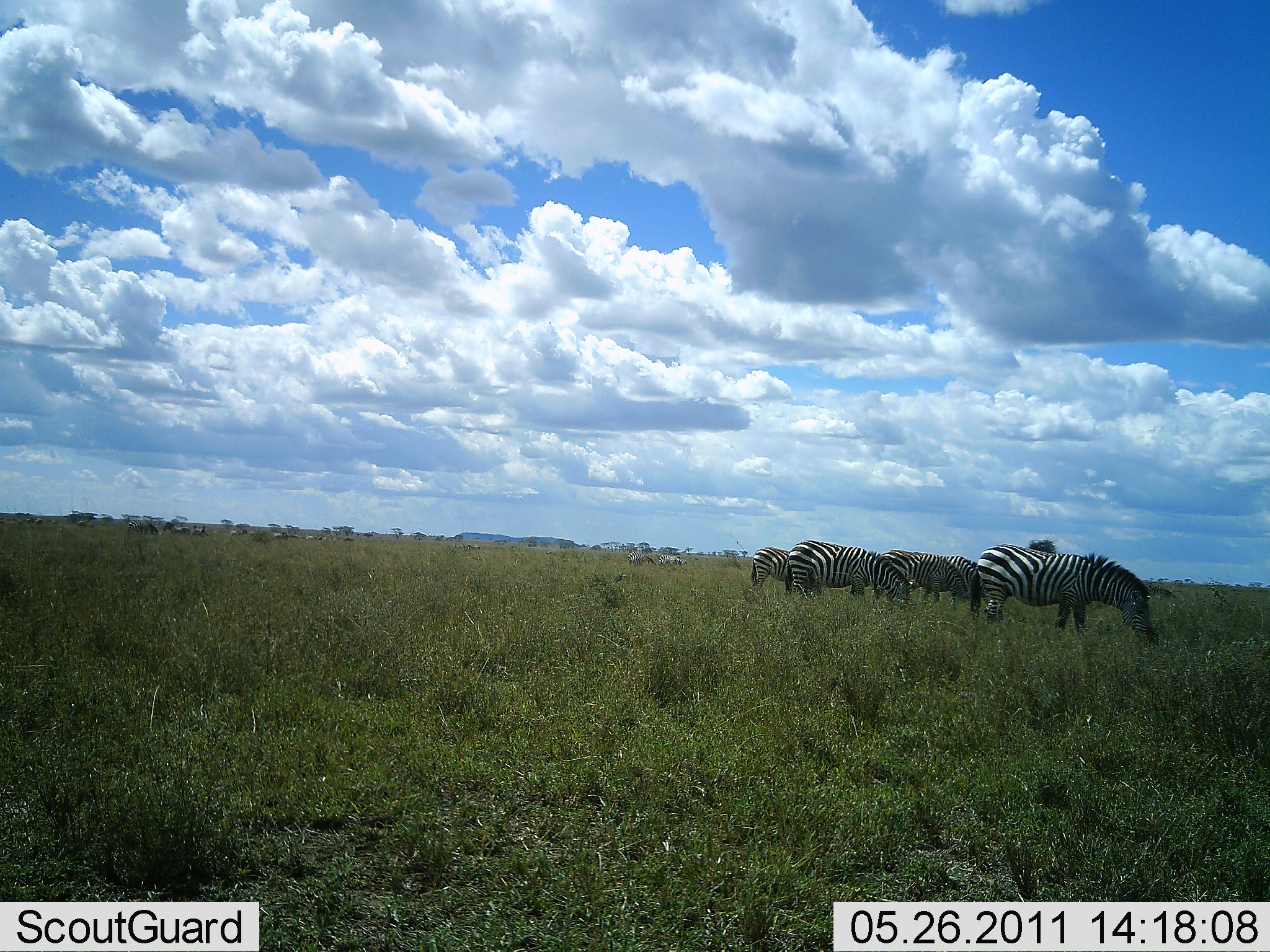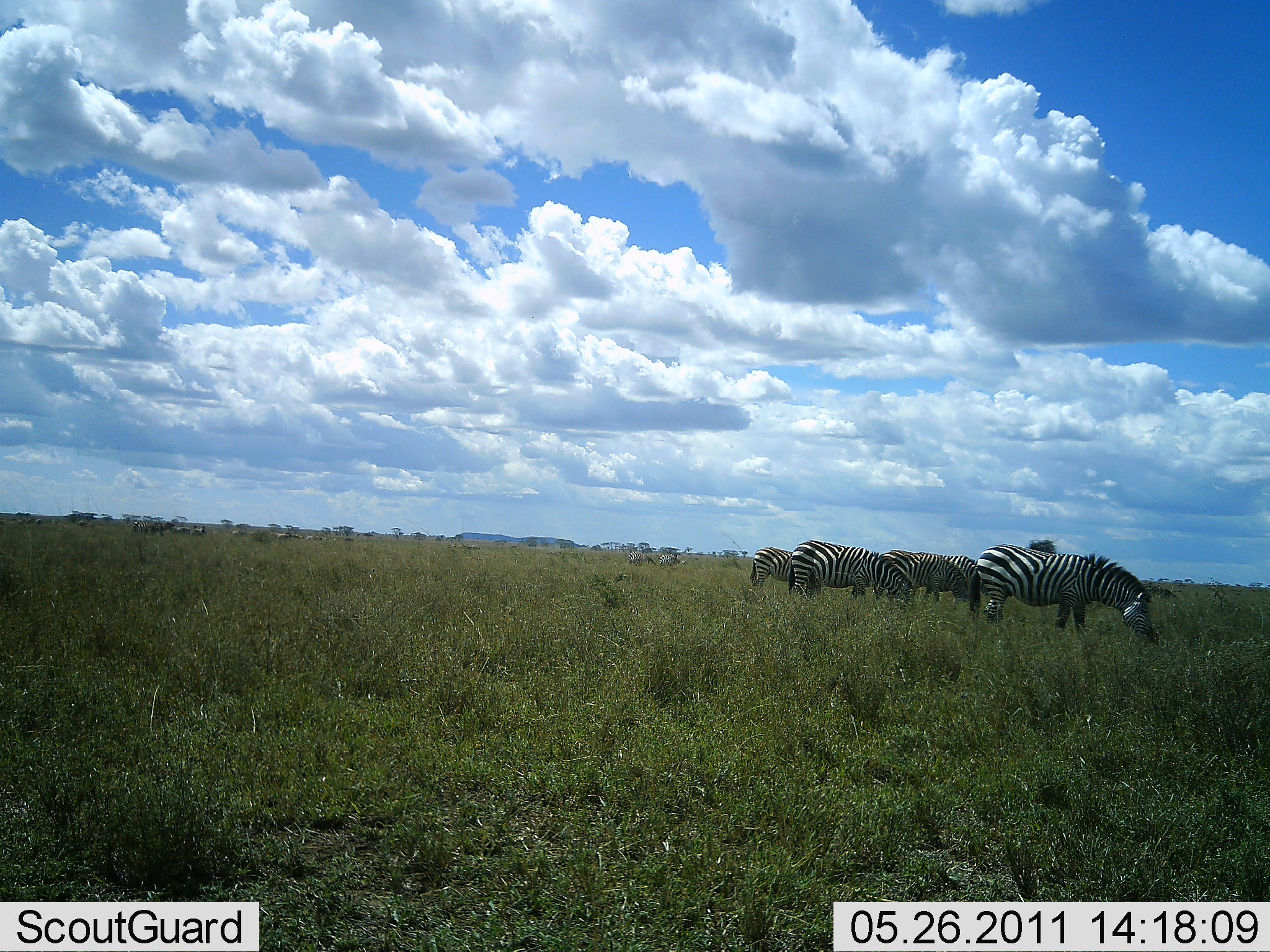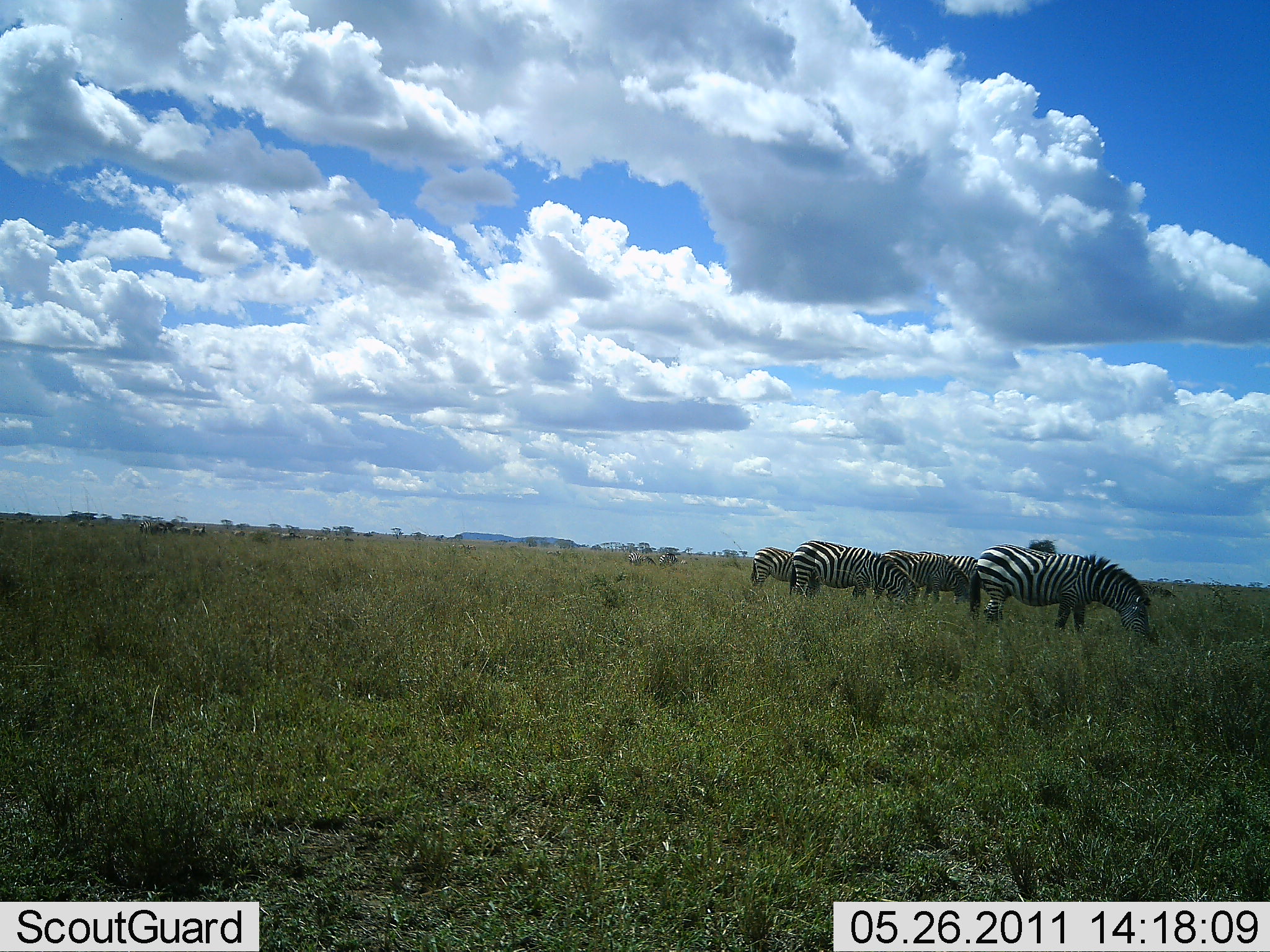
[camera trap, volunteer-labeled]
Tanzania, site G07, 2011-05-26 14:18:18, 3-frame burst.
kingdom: Animalia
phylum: Chordata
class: Mammalia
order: Perissodactyla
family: Equidae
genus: Equus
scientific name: Equus quagga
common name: plains zebra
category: zebra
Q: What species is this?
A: Zebra (plains zebra) (Equus quagga).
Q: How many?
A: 5.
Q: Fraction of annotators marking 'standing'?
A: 25%.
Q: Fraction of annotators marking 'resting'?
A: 0%.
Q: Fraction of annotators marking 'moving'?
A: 8%.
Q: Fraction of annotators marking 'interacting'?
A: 0%.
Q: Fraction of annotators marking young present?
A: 0%.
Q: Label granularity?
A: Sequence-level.